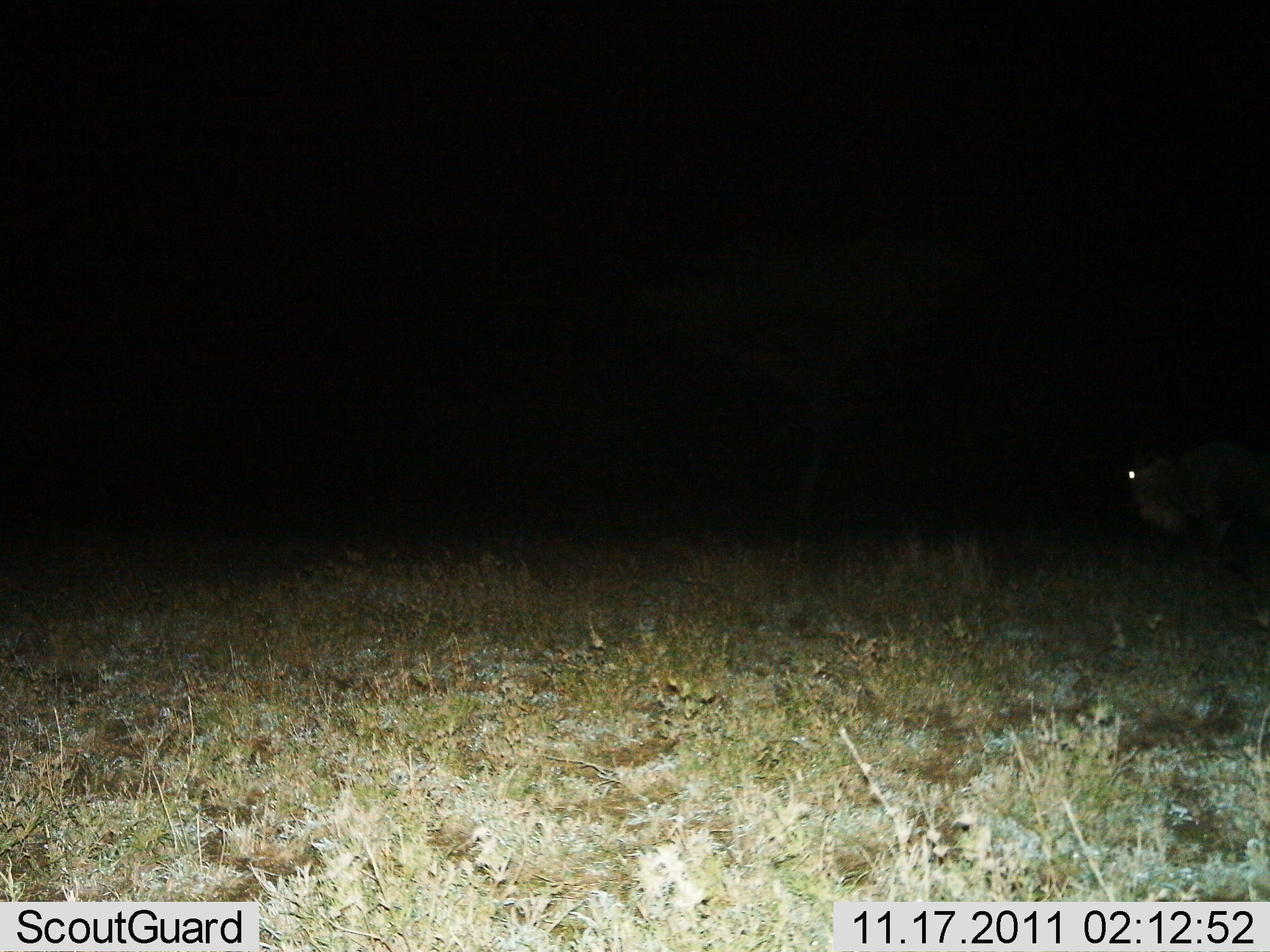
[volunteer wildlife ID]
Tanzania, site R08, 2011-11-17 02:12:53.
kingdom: Animalia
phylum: Chordata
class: Mammalia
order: Artiodactyla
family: Bovidae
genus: Connochaetes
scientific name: Connochaetes taurinus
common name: blue wildebeest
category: wildebeest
Wildebeest (blue wildebeest) (Connochaetes taurinus), count 1. Behavior (volunteer vote fractions): standing 40%, resting 0%, moving 60%, interacting 0%. Young present (vote fraction): 0%. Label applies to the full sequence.